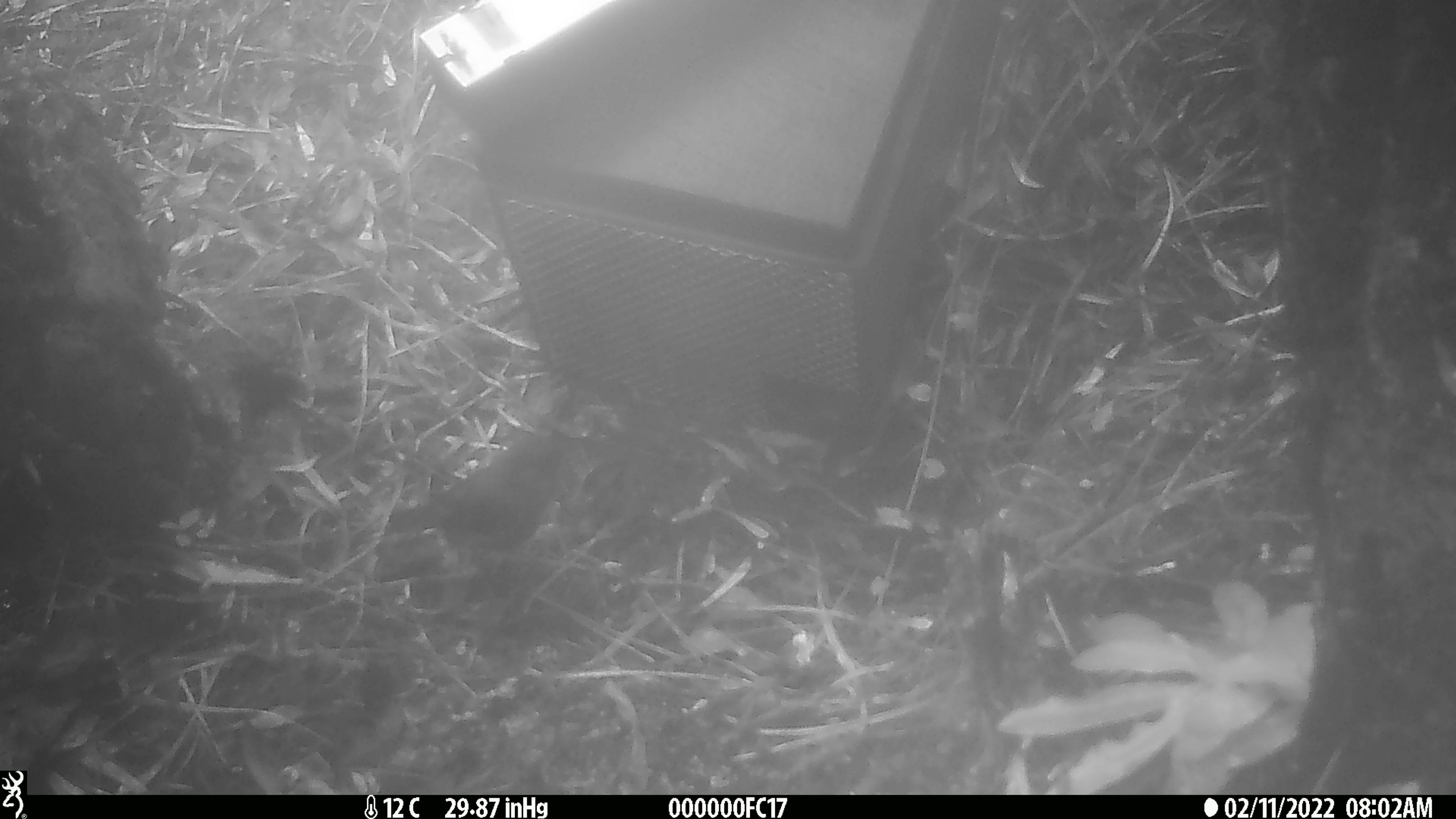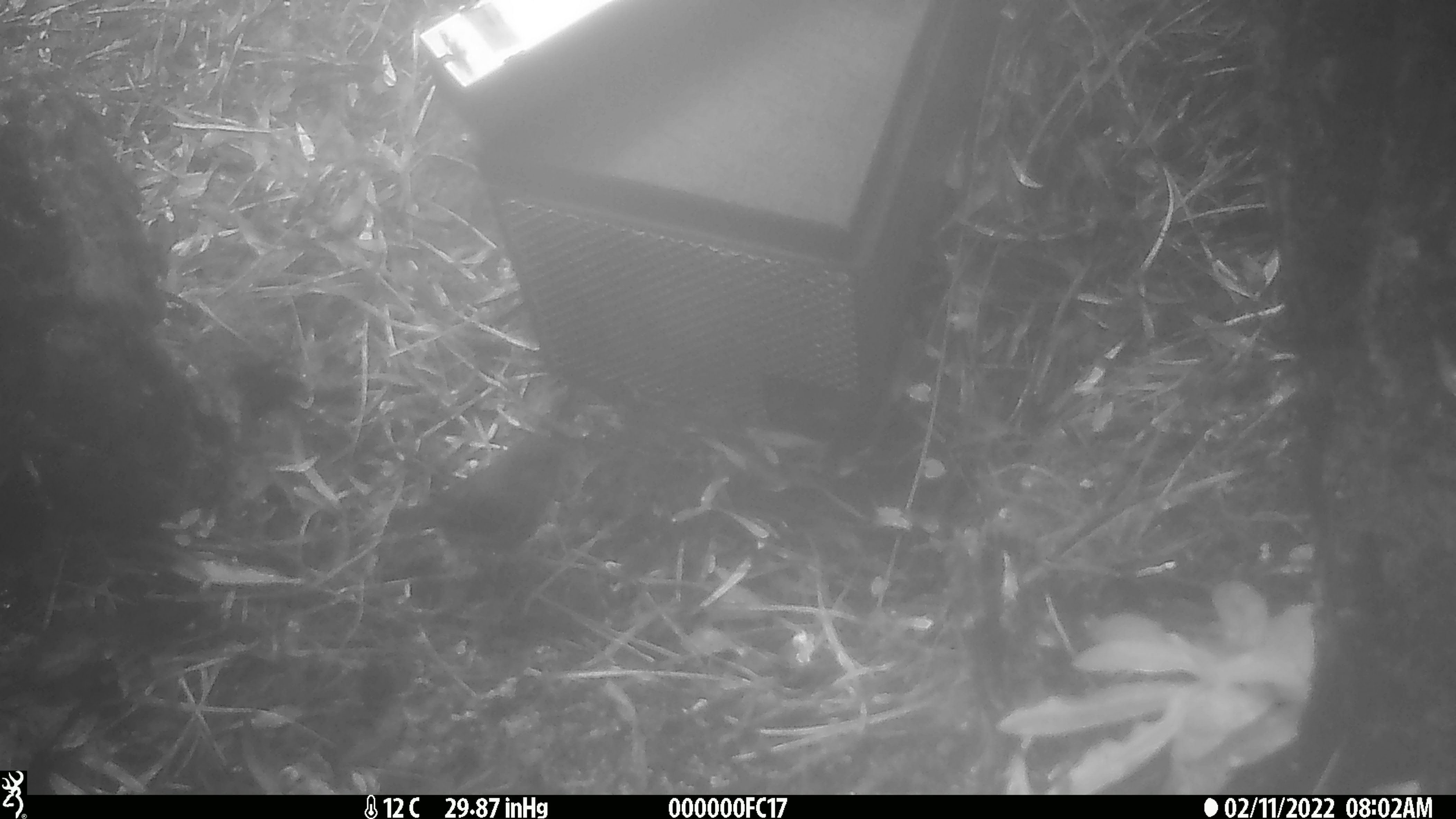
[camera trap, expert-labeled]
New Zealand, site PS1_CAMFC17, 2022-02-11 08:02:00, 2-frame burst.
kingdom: Animalia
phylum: Chordata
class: Aves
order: Passeriformes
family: Petroicidae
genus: Petroica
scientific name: Petroica australis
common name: new zealand robin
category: robin